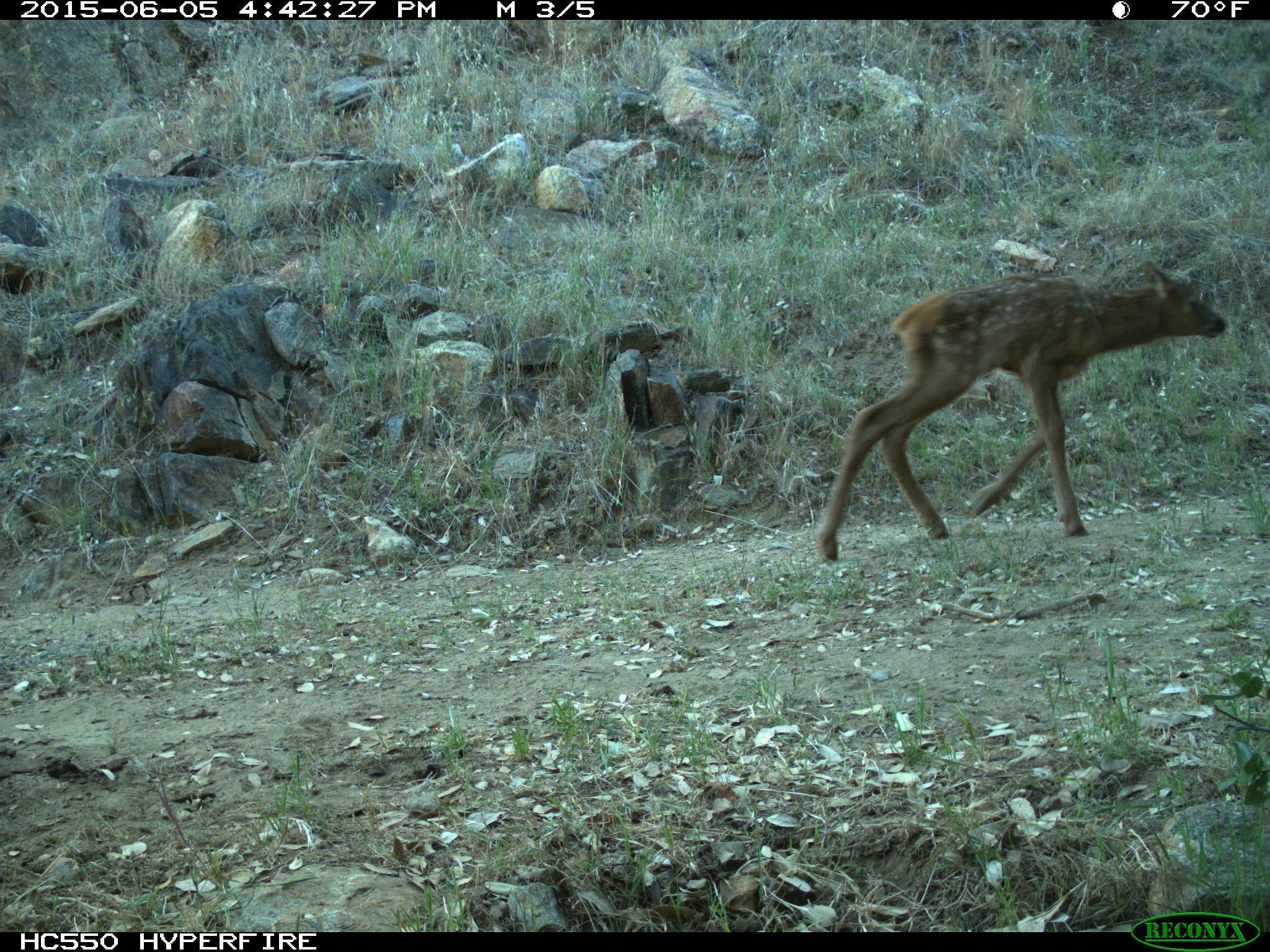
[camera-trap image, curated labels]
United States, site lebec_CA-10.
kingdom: Animalia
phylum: Chordata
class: Mammalia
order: Artiodactyla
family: Cervidae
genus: Cervus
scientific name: Cervus canadensis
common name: elk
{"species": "Cervus canadensis (elk)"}